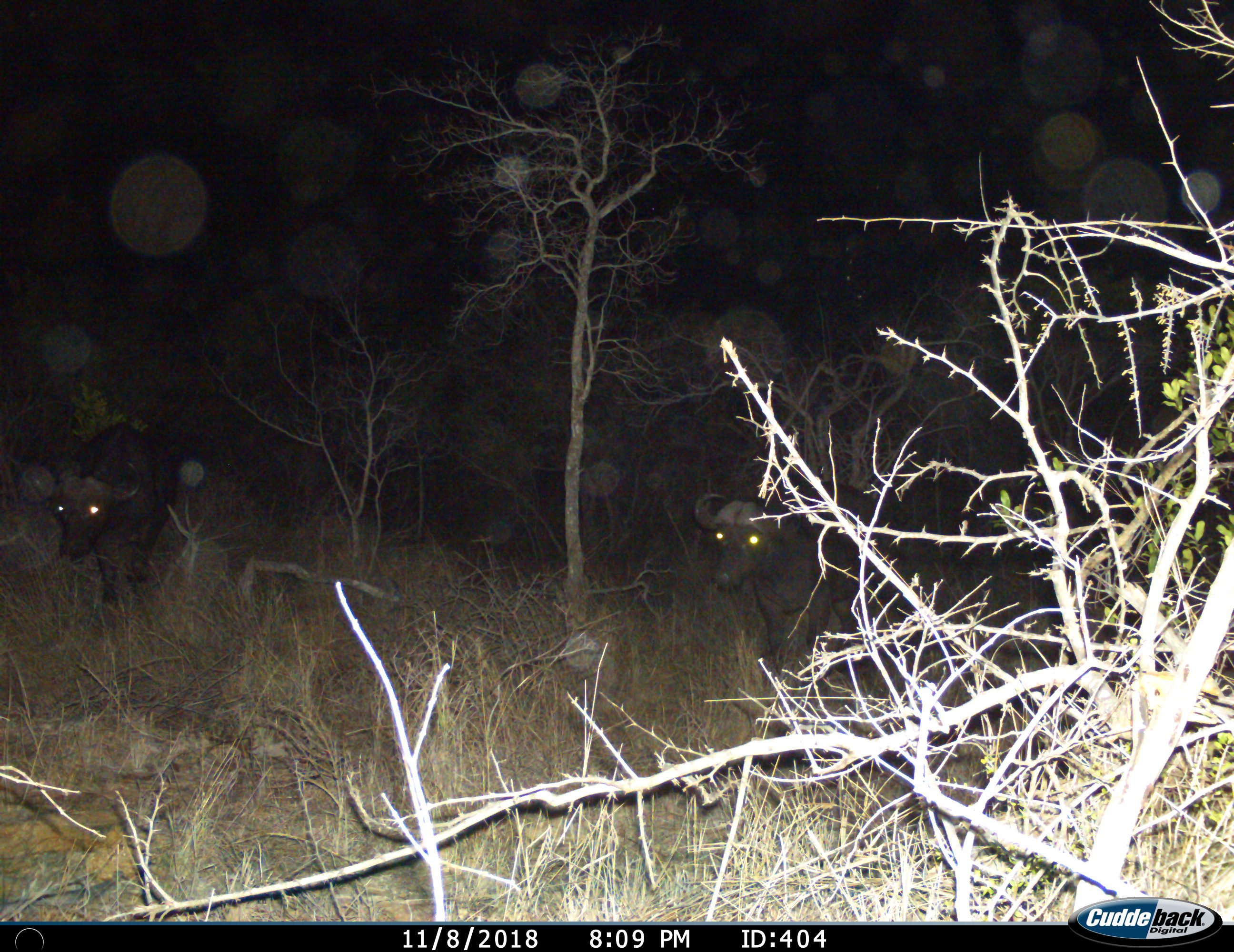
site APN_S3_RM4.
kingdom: Animalia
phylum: Chordata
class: Mammalia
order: Artiodactyla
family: Bovidae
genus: Syncerus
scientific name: Syncerus caffer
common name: african buffalo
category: buffalo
Buffalo (african buffalo) (Syncerus caffer), count 2. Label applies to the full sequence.